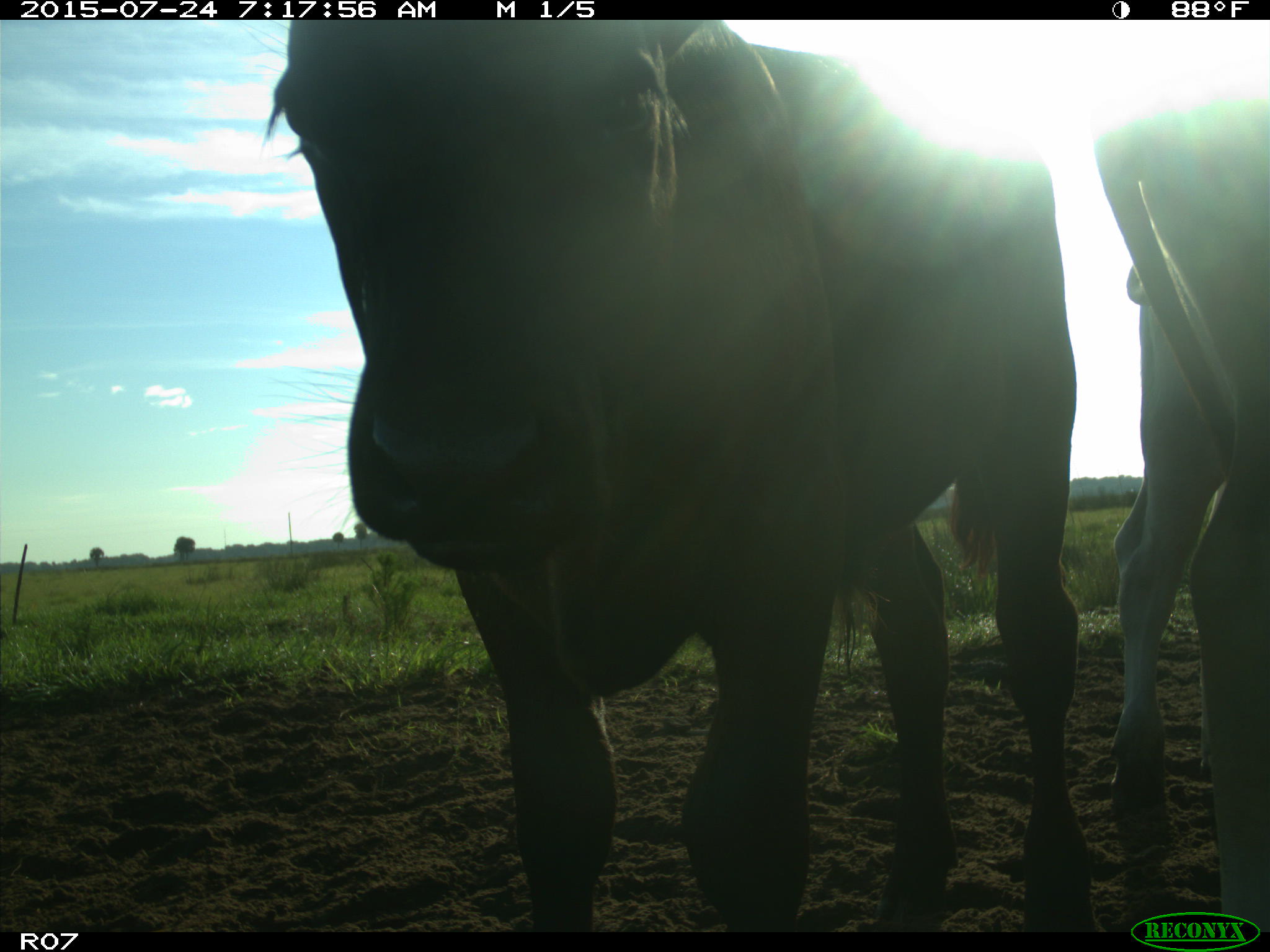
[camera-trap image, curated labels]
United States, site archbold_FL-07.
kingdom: Animalia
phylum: Chordata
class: Mammalia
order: Artiodactyla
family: Bovidae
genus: Bos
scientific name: Bos taurus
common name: domestic cow